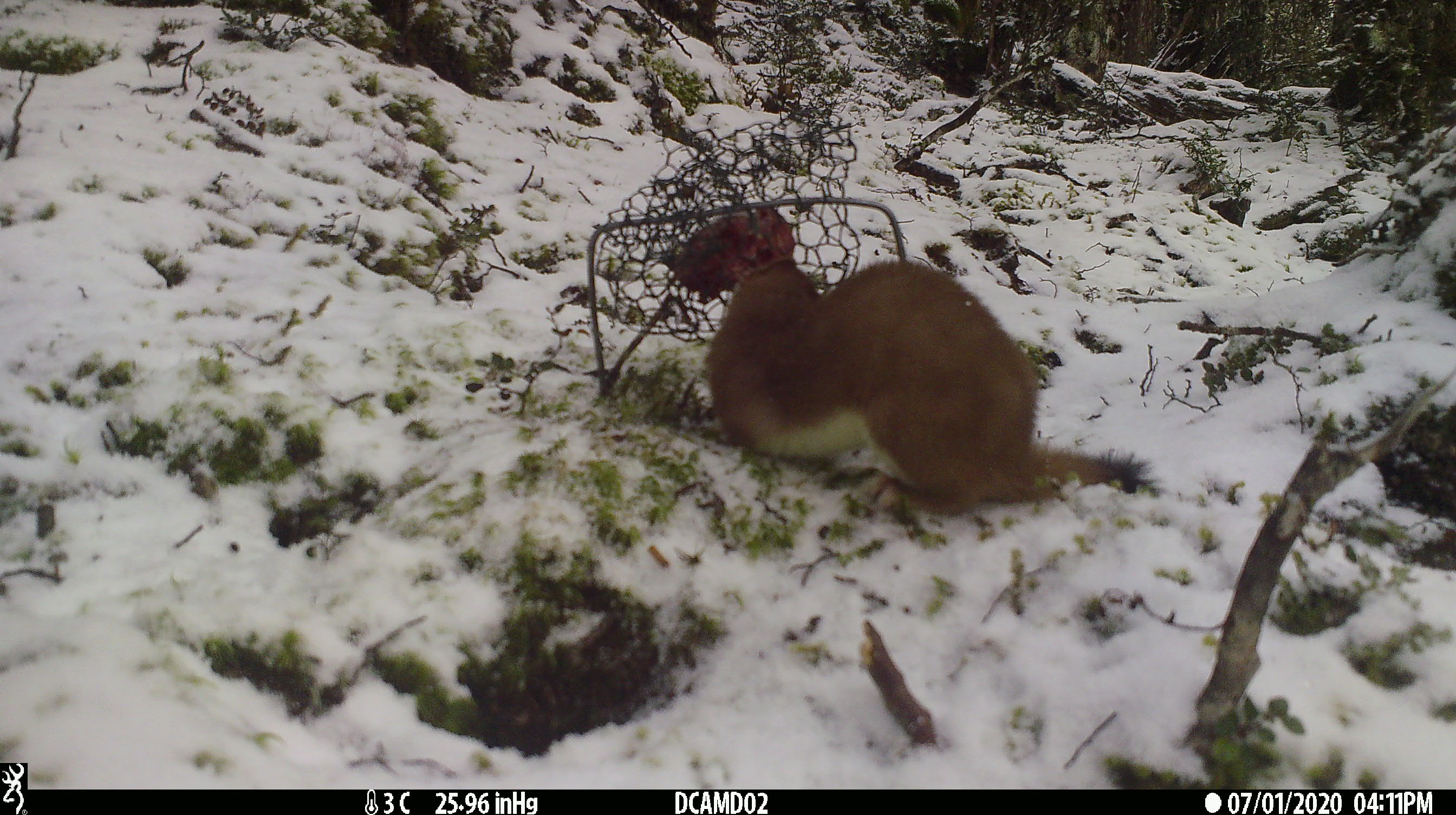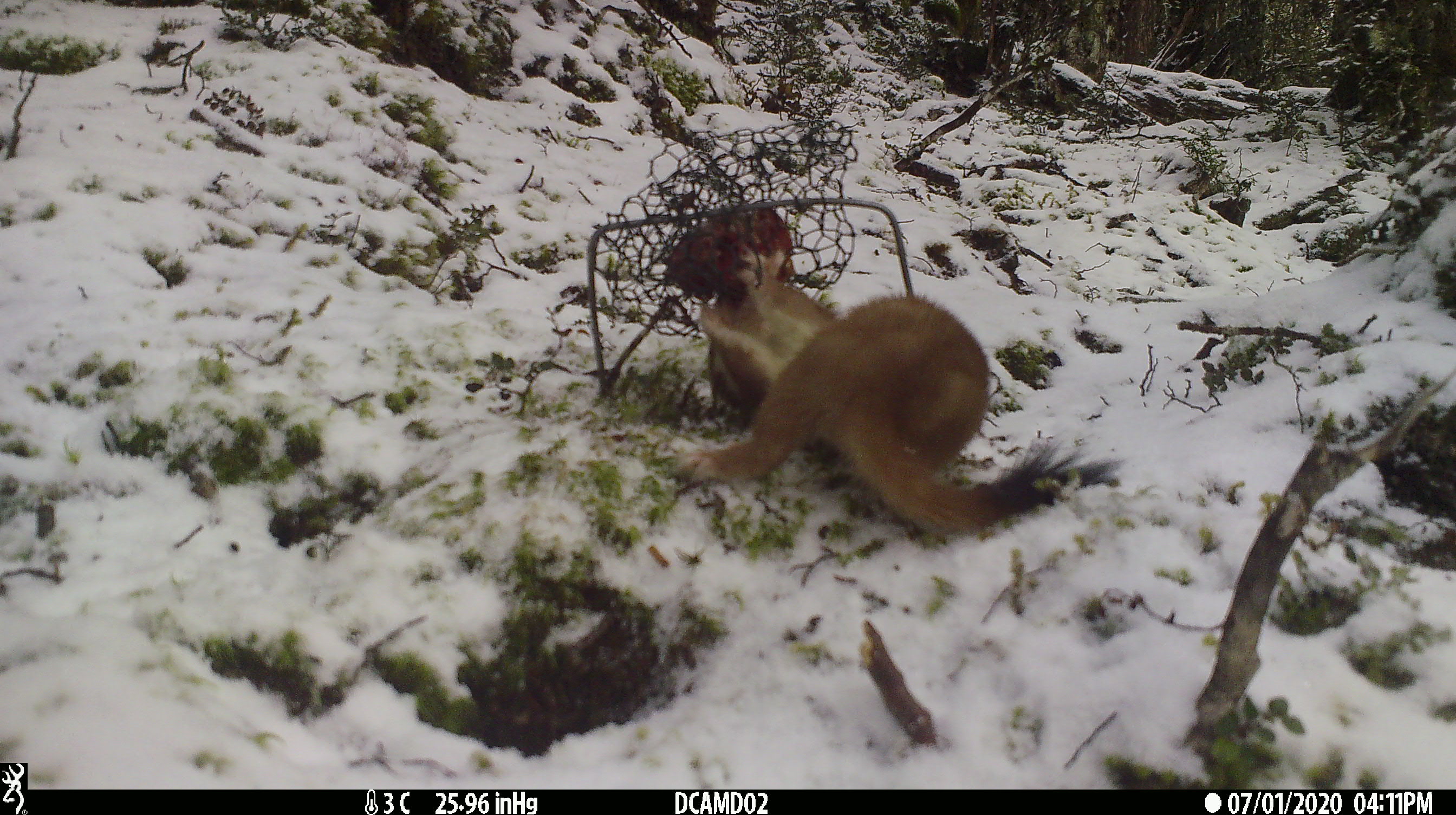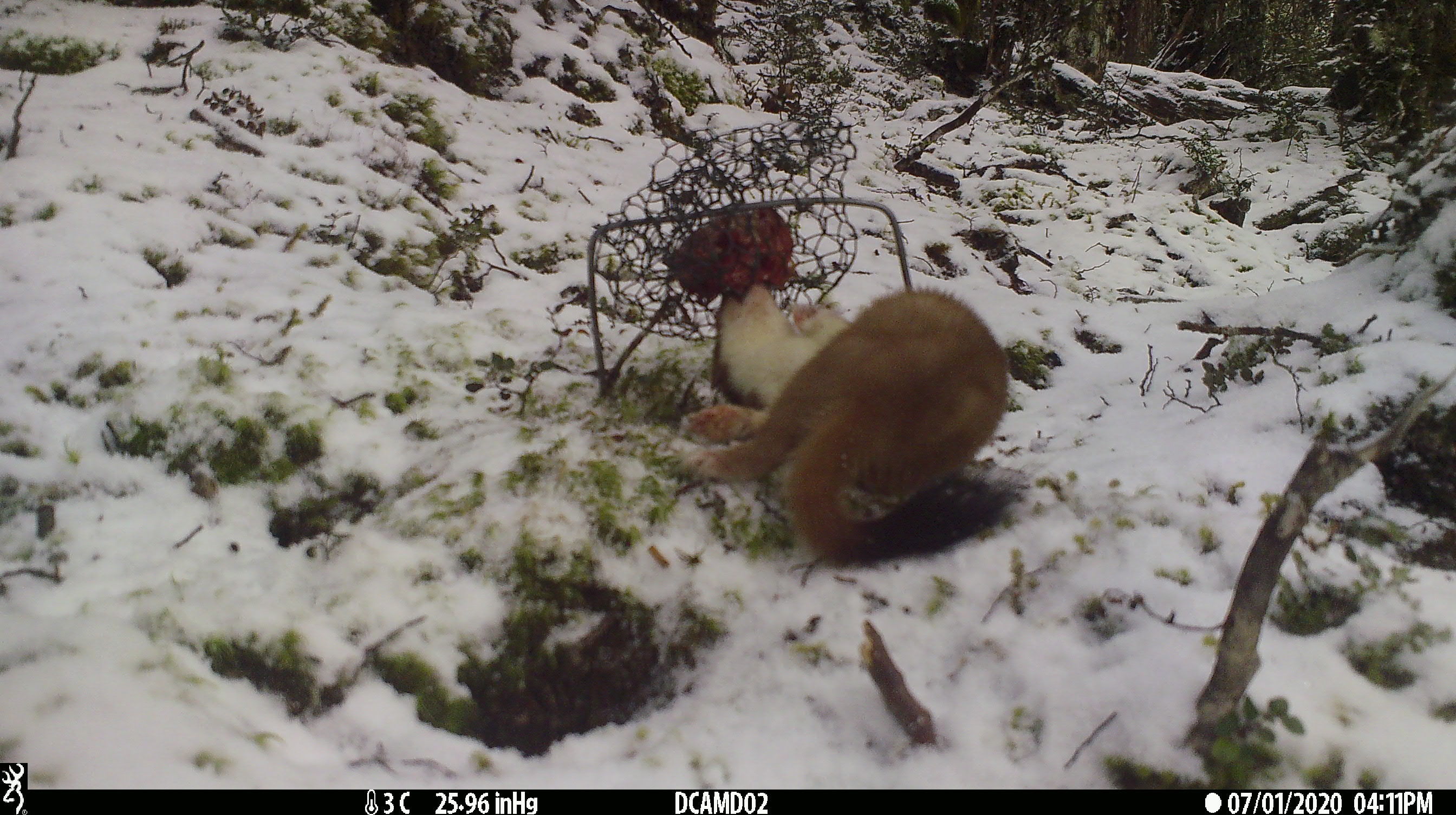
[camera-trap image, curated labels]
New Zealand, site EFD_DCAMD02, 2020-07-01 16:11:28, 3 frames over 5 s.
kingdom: Animalia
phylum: Chordata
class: Mammalia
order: Carnivora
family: Mustelidae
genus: Mustela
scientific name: Mustela erminea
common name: stoat